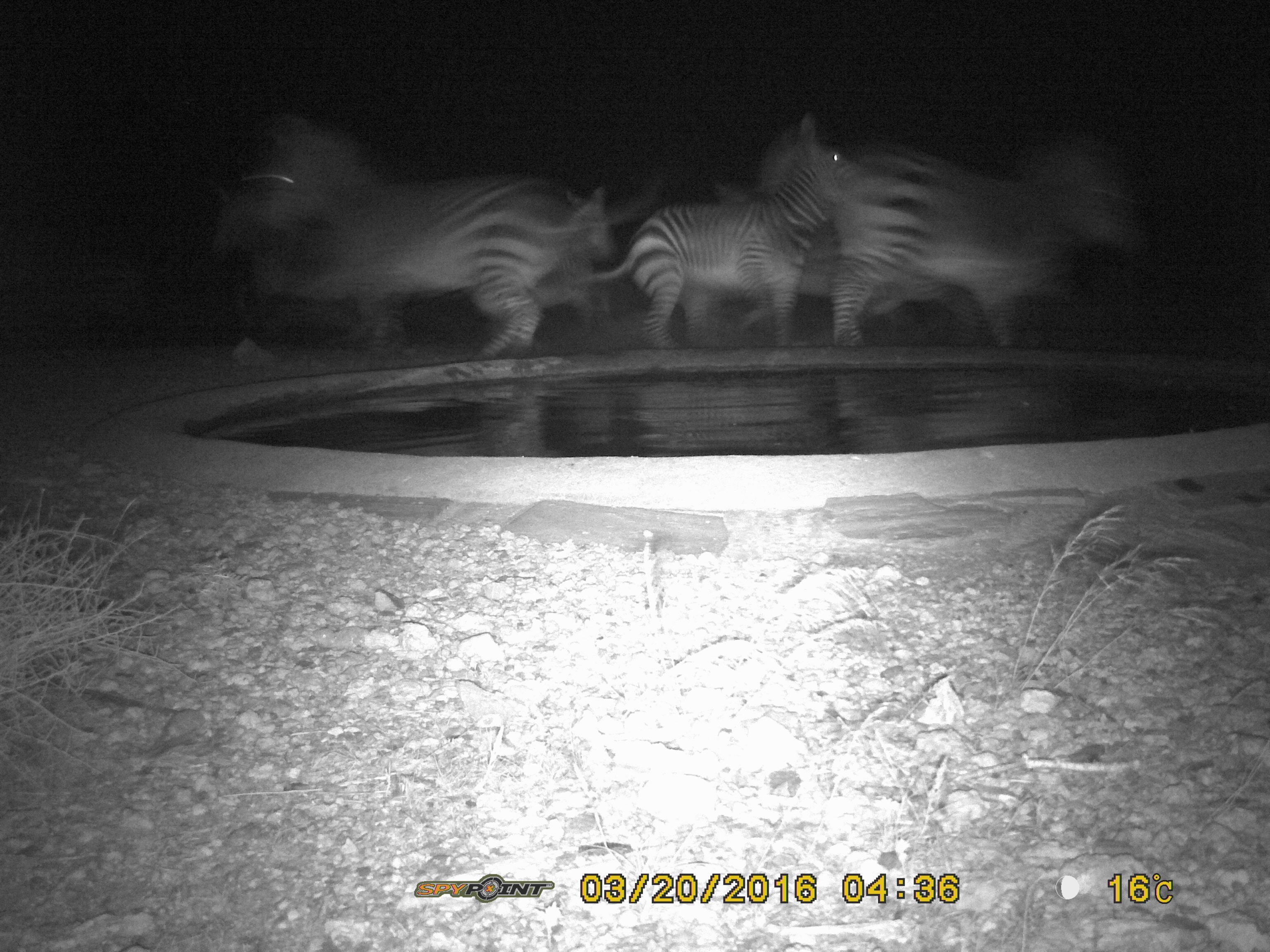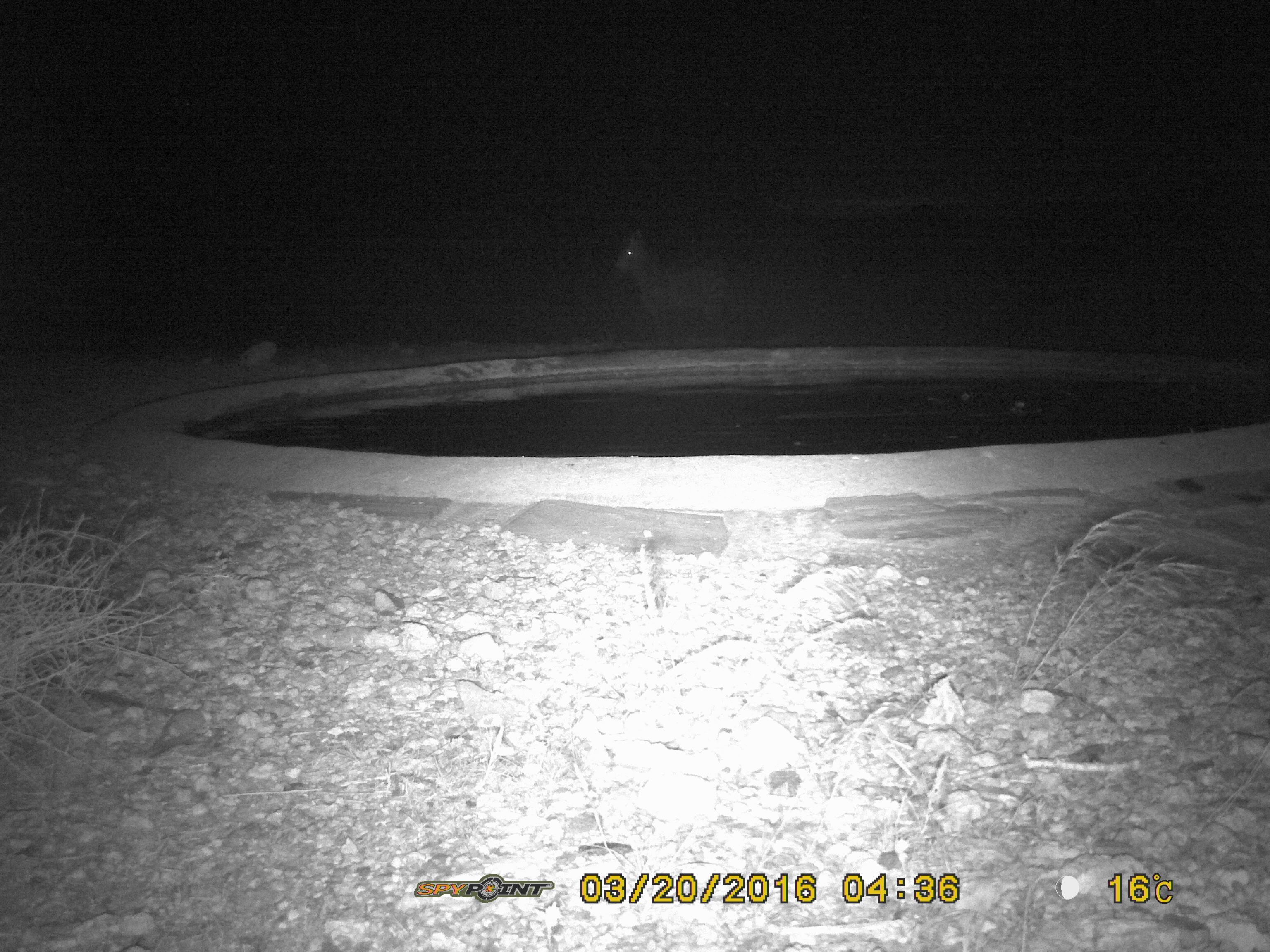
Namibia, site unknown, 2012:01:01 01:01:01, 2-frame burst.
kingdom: Animalia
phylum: Chordata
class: Mammalia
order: Perissodactyla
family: Equidae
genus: Equus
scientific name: Equus zebra hartmannae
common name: hartmann's mountain zebra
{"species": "Equus zebra hartmannae (hartmann's mountain zebra)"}